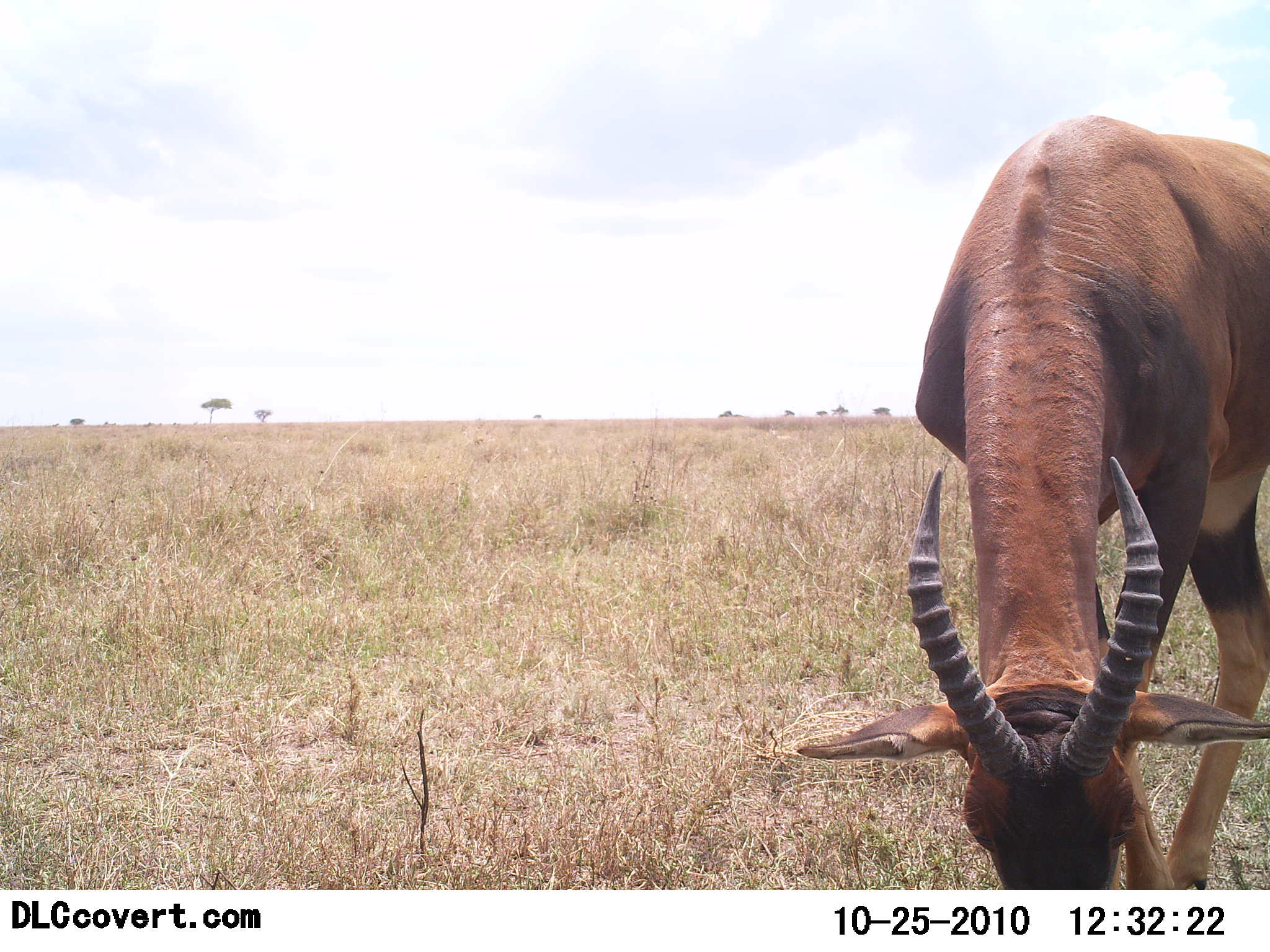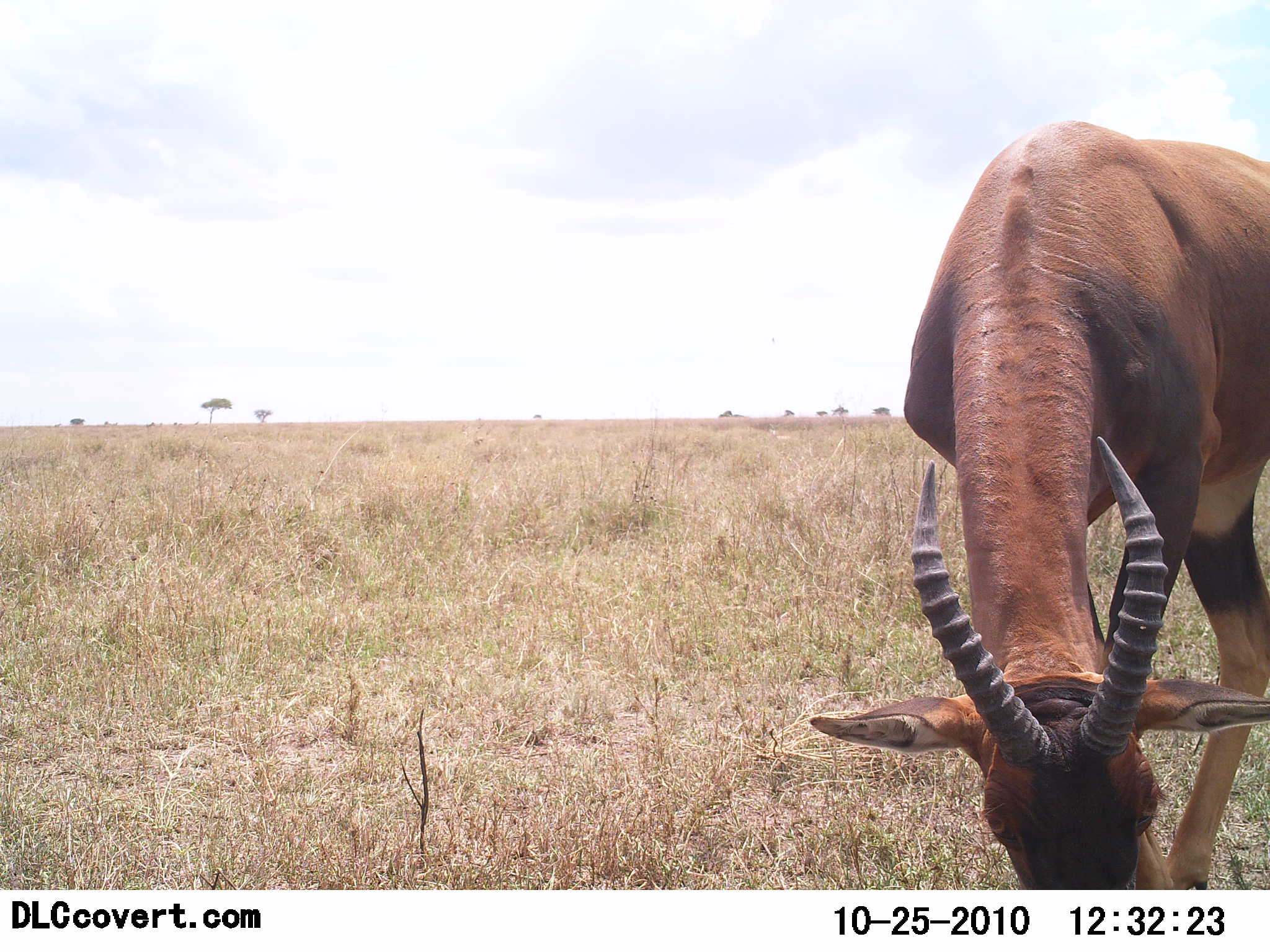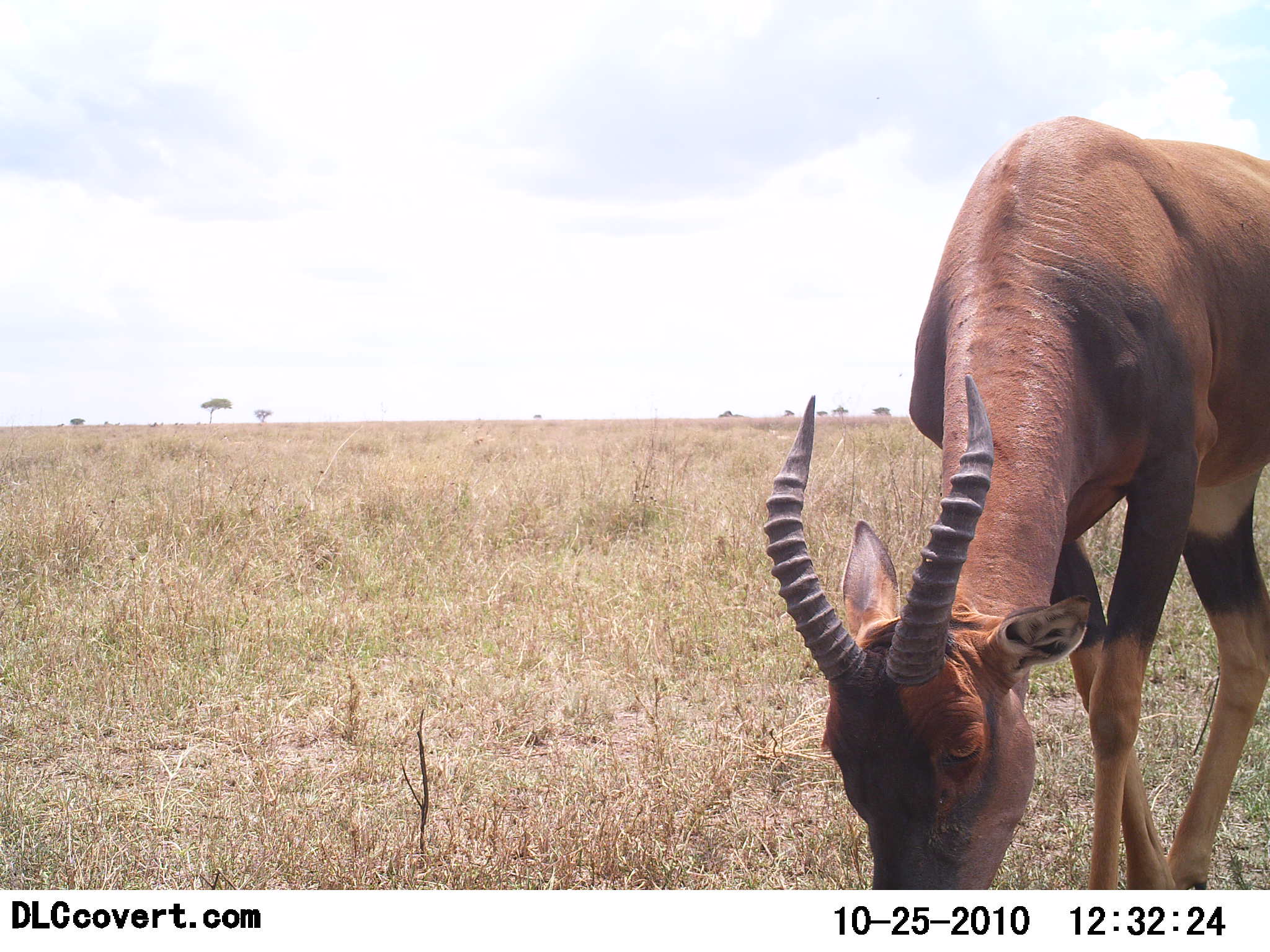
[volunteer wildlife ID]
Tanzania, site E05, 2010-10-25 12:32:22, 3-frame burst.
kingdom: Animalia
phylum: Chordata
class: Mammalia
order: Artiodactyla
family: Bovidae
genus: Damaliscus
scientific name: Damaliscus lunatus jimela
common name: topi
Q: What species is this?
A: Topi (Damaliscus lunatus jimela).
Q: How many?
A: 1.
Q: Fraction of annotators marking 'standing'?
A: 45%.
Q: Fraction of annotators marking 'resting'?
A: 0%.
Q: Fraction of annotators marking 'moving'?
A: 0%.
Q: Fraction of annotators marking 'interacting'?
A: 0%.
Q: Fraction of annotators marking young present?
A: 0%.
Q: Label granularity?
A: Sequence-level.